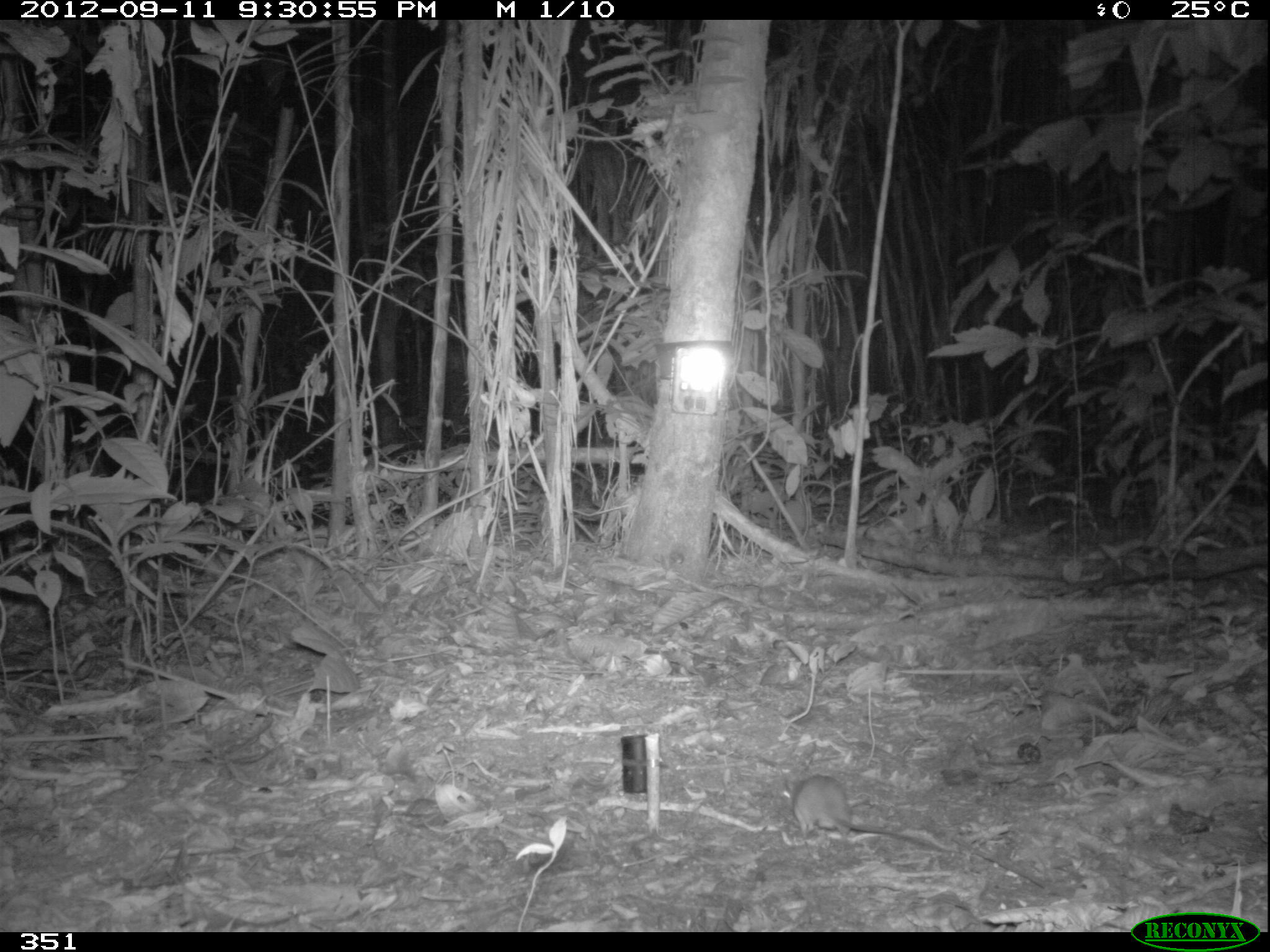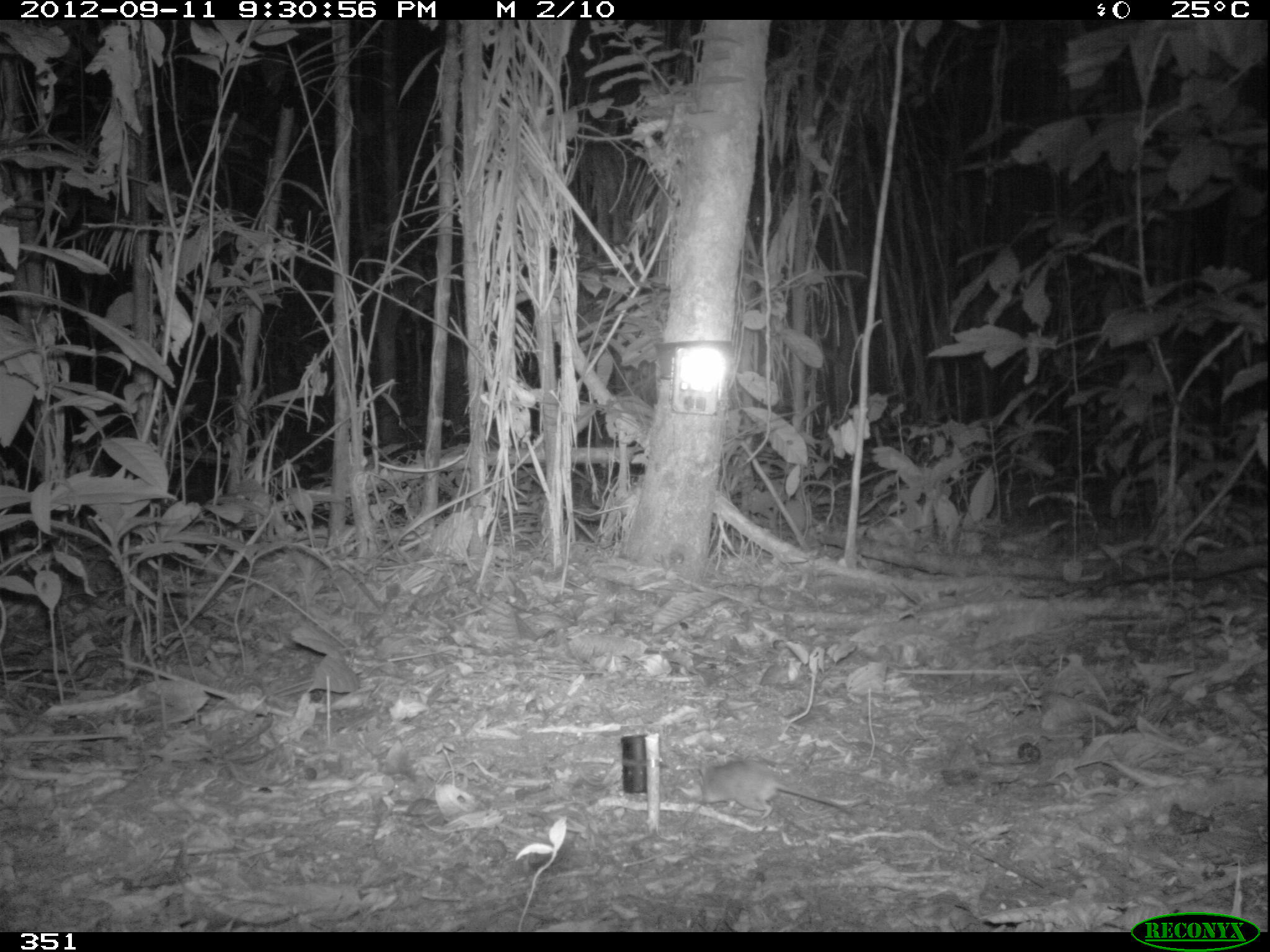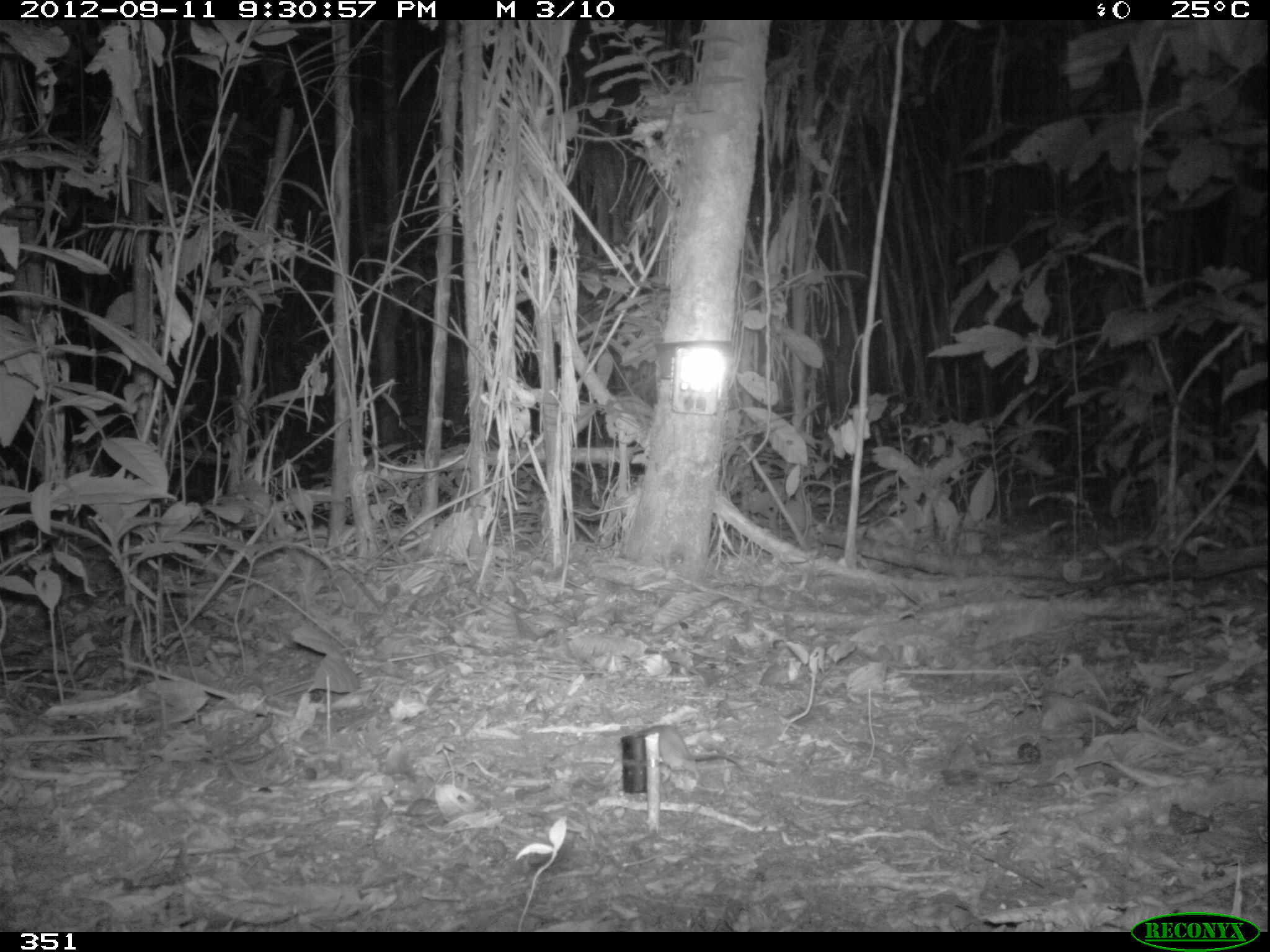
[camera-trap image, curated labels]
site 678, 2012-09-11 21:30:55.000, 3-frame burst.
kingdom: Animalia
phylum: Chordata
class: Mammalia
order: Rodentia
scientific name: Rodentia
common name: rodents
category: unknown rodent